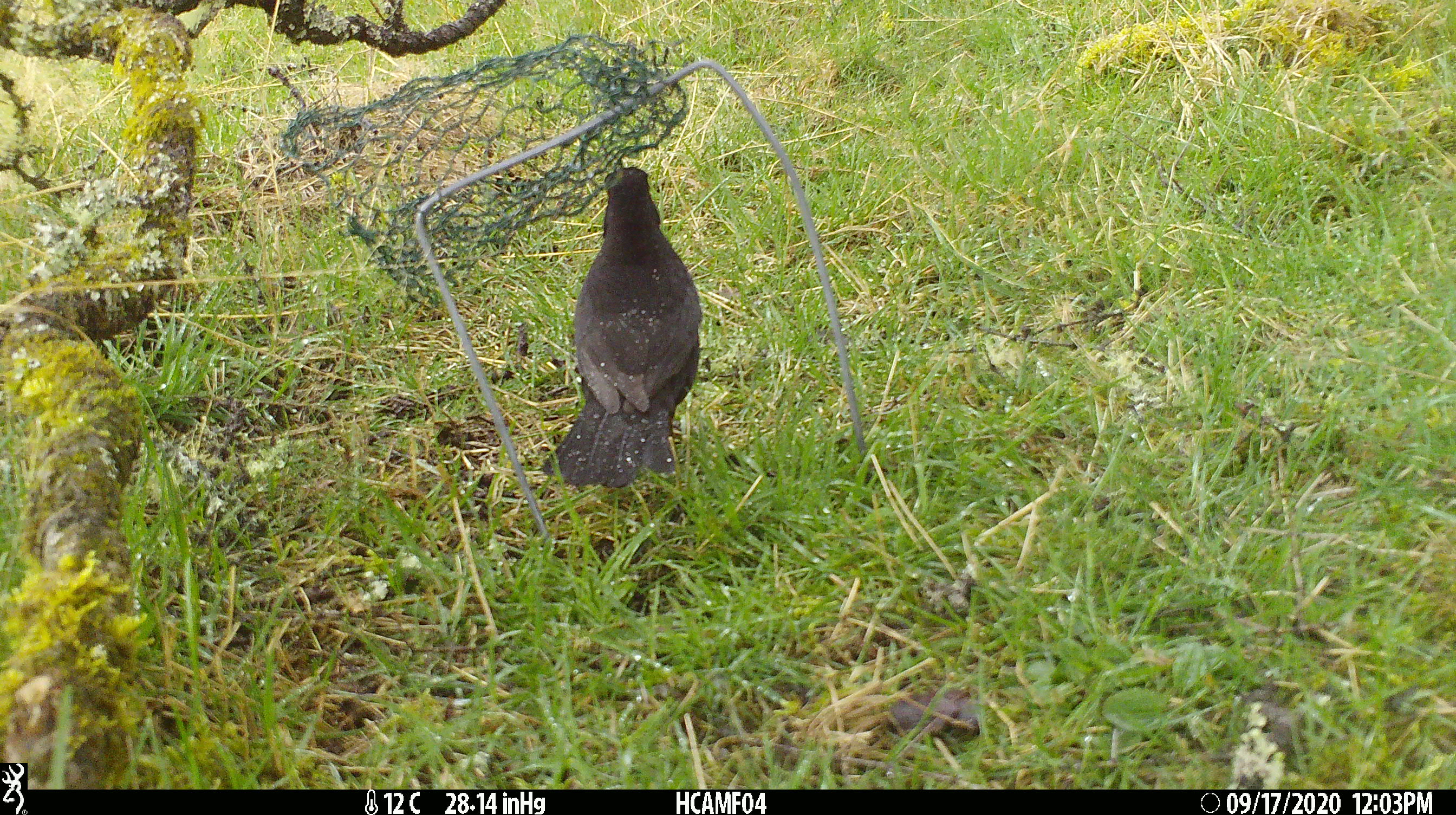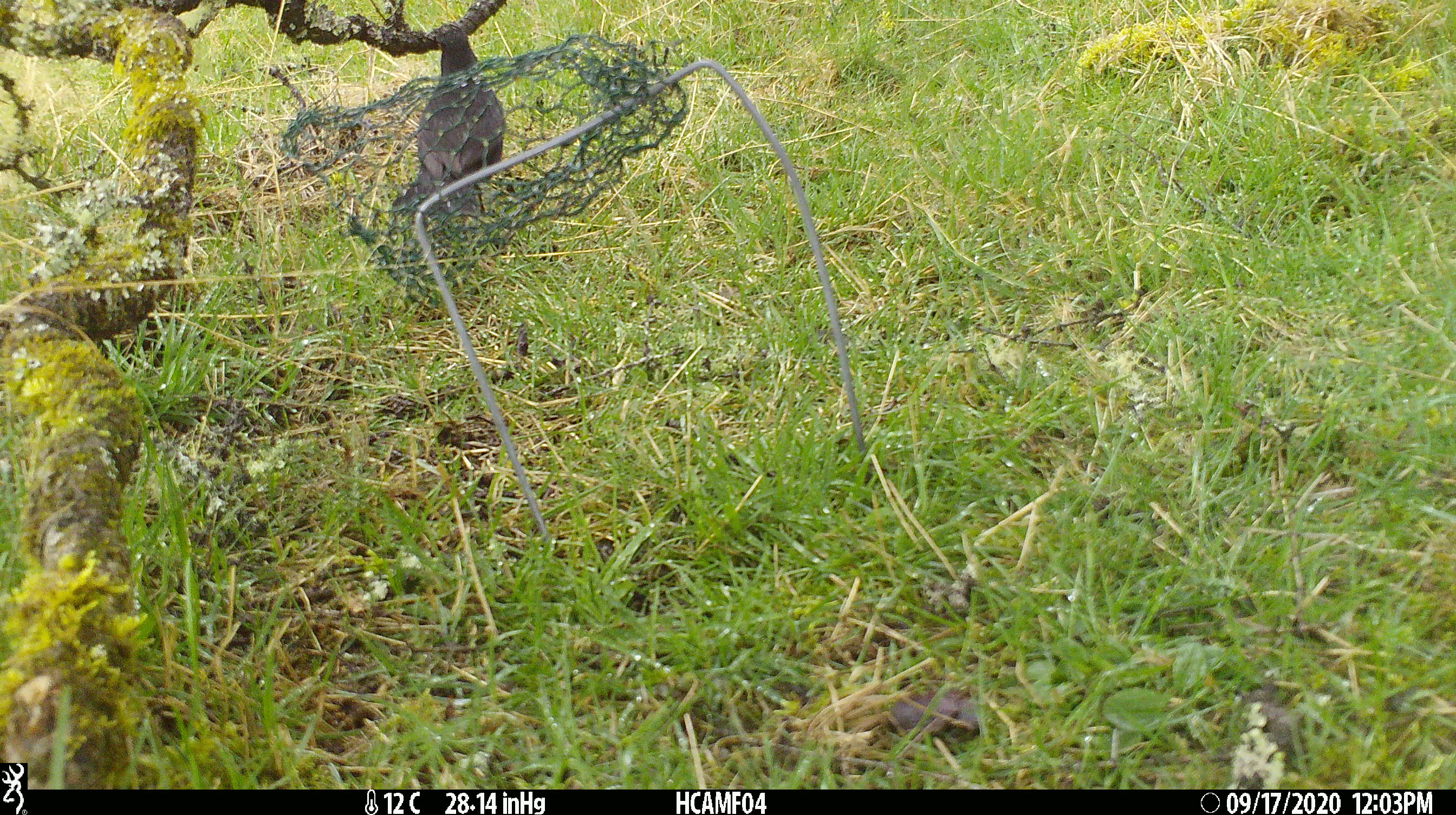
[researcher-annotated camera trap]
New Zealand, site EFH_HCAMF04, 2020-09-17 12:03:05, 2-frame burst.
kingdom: Animalia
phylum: Chordata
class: Aves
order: Passeriformes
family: Turdidae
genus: Turdus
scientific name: Turdus merula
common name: eurasian blackbird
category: blackbird